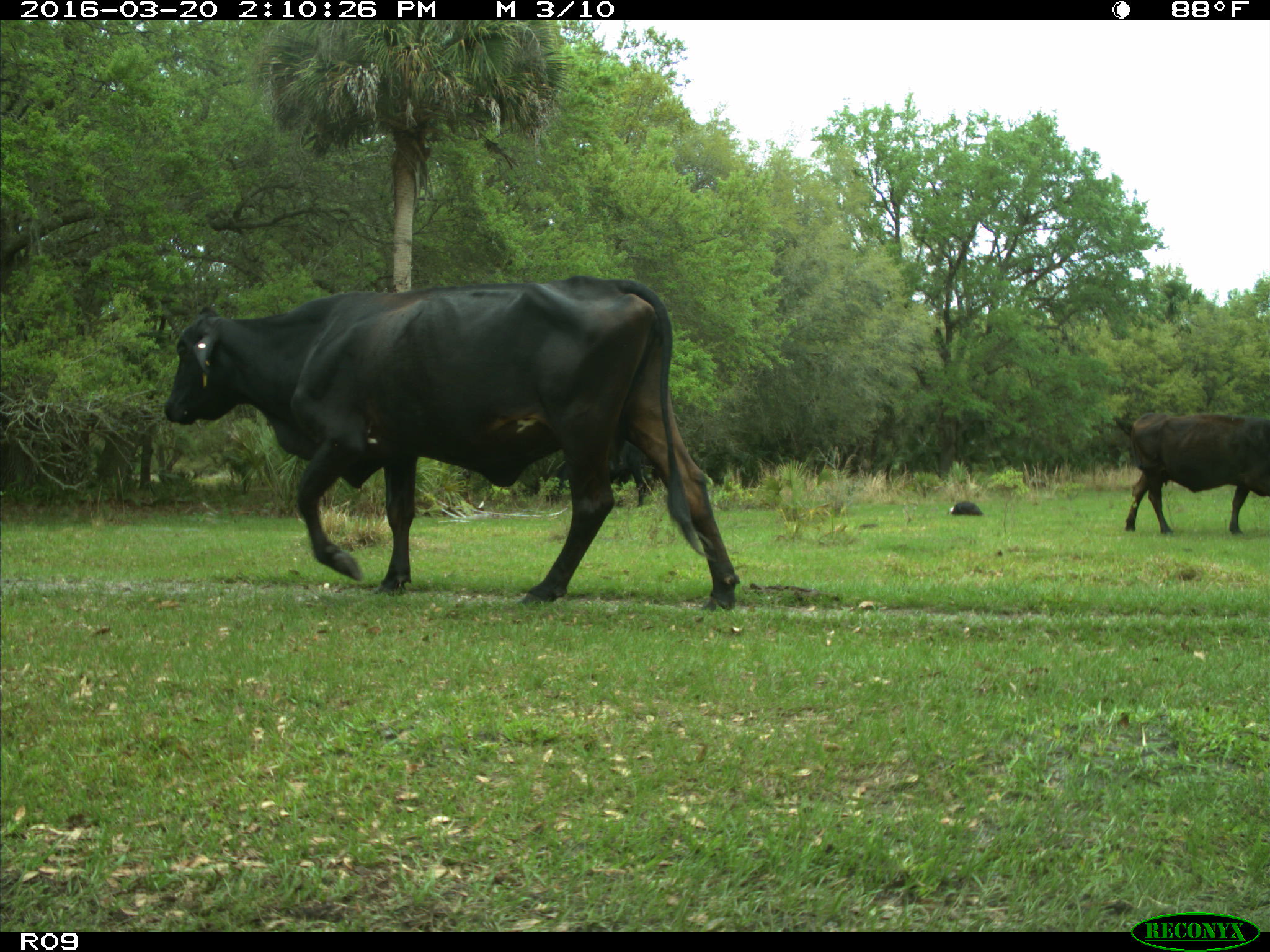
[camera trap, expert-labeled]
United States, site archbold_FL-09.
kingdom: Animalia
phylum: Chordata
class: Mammalia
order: Artiodactyla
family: Bovidae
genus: Bos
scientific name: Bos taurus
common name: domestic cow